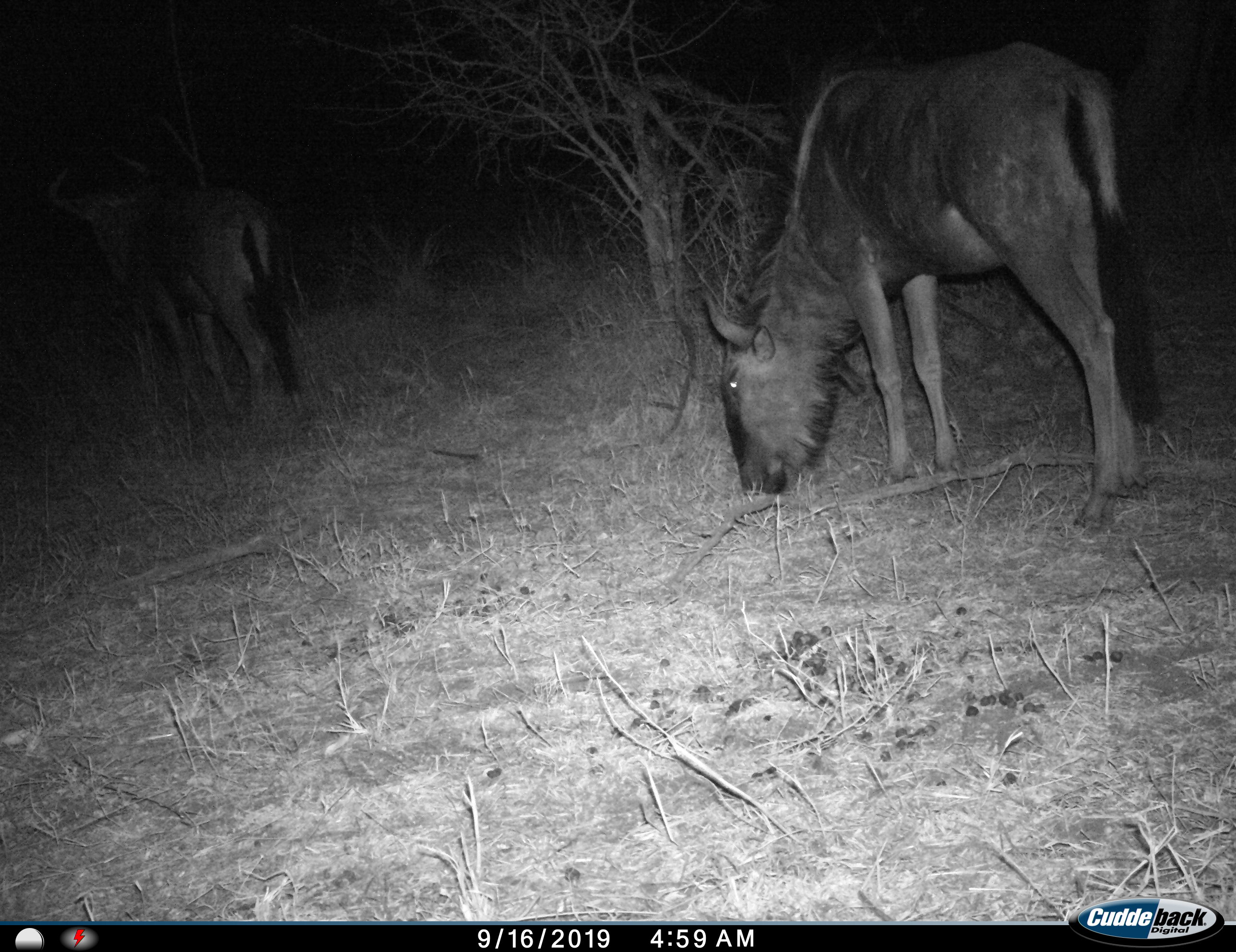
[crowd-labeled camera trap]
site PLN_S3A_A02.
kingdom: Animalia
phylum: Chordata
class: Mammalia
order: Artiodactyla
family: Bovidae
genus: Connochaetes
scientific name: Connochaetes taurinus taurinus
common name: blue wildebeest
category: wildebeestblue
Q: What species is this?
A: Wildebeestblue (blue wildebeest) (Connochaetes taurinus taurinus).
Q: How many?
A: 2.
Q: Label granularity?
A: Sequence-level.